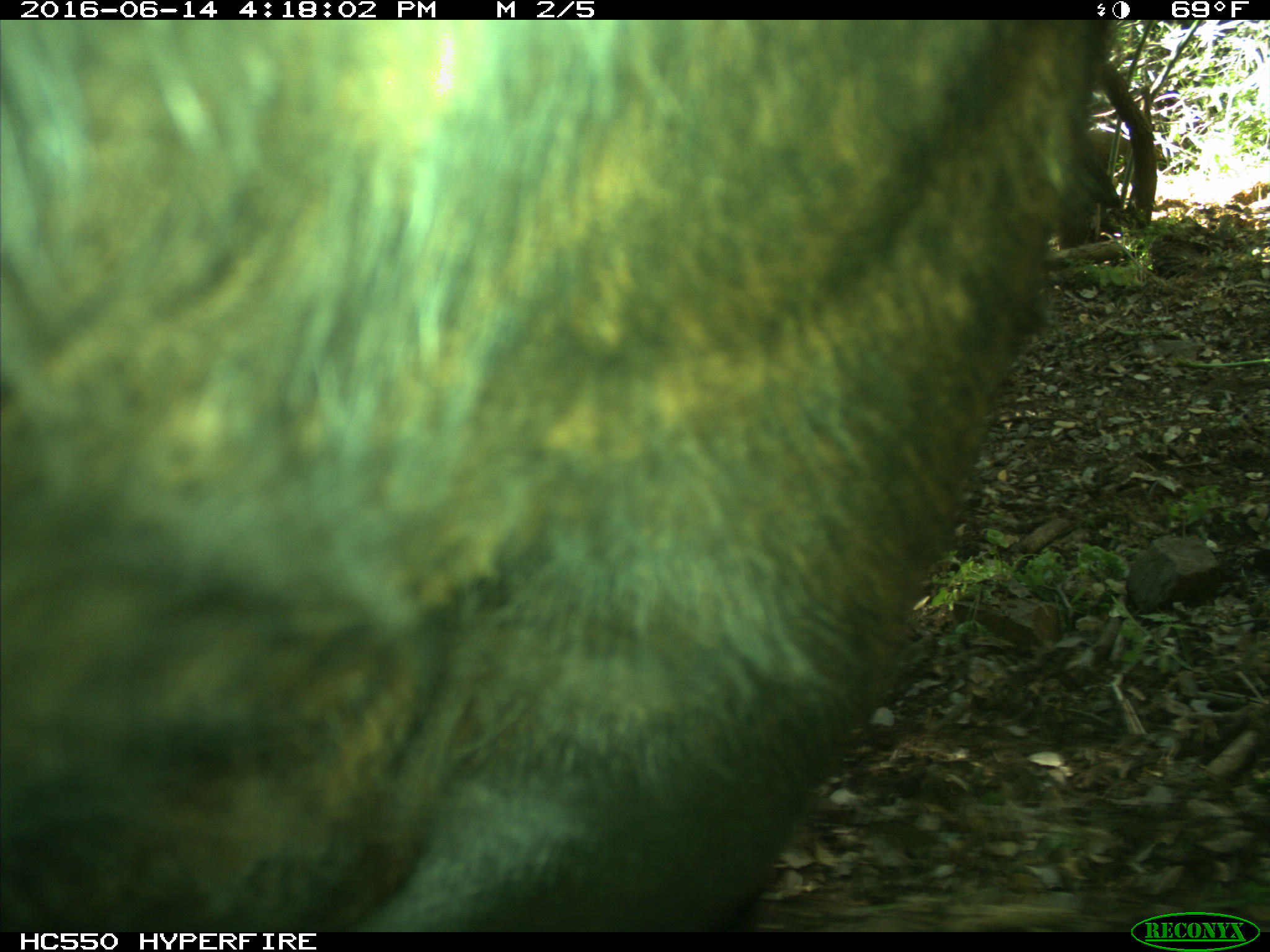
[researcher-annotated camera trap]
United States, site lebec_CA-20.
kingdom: Animalia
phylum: Chordata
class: Mammalia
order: Artiodactyla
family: Bovidae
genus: Bos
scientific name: Bos taurus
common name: domestic cow